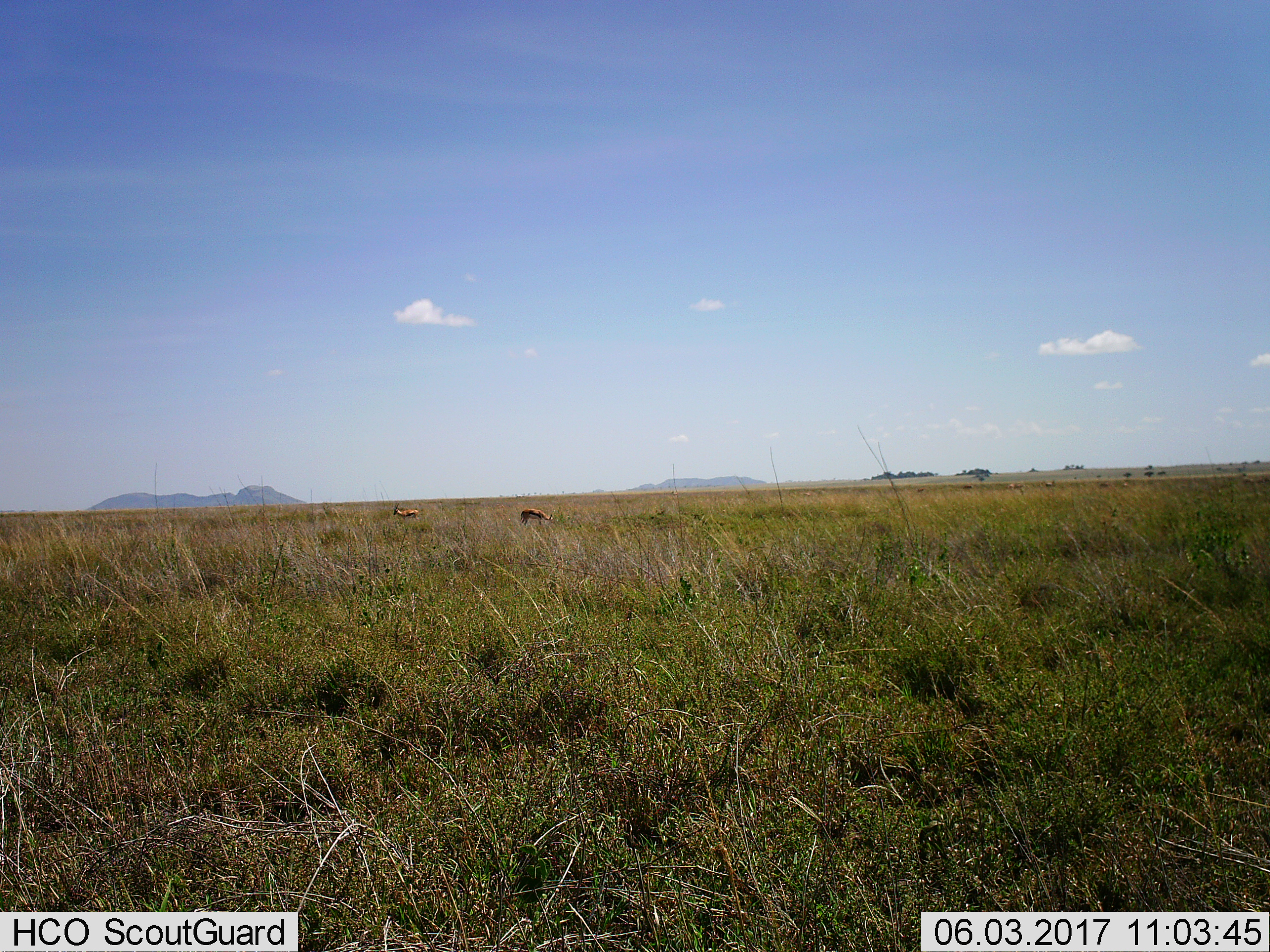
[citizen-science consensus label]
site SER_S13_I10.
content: unidentified animal